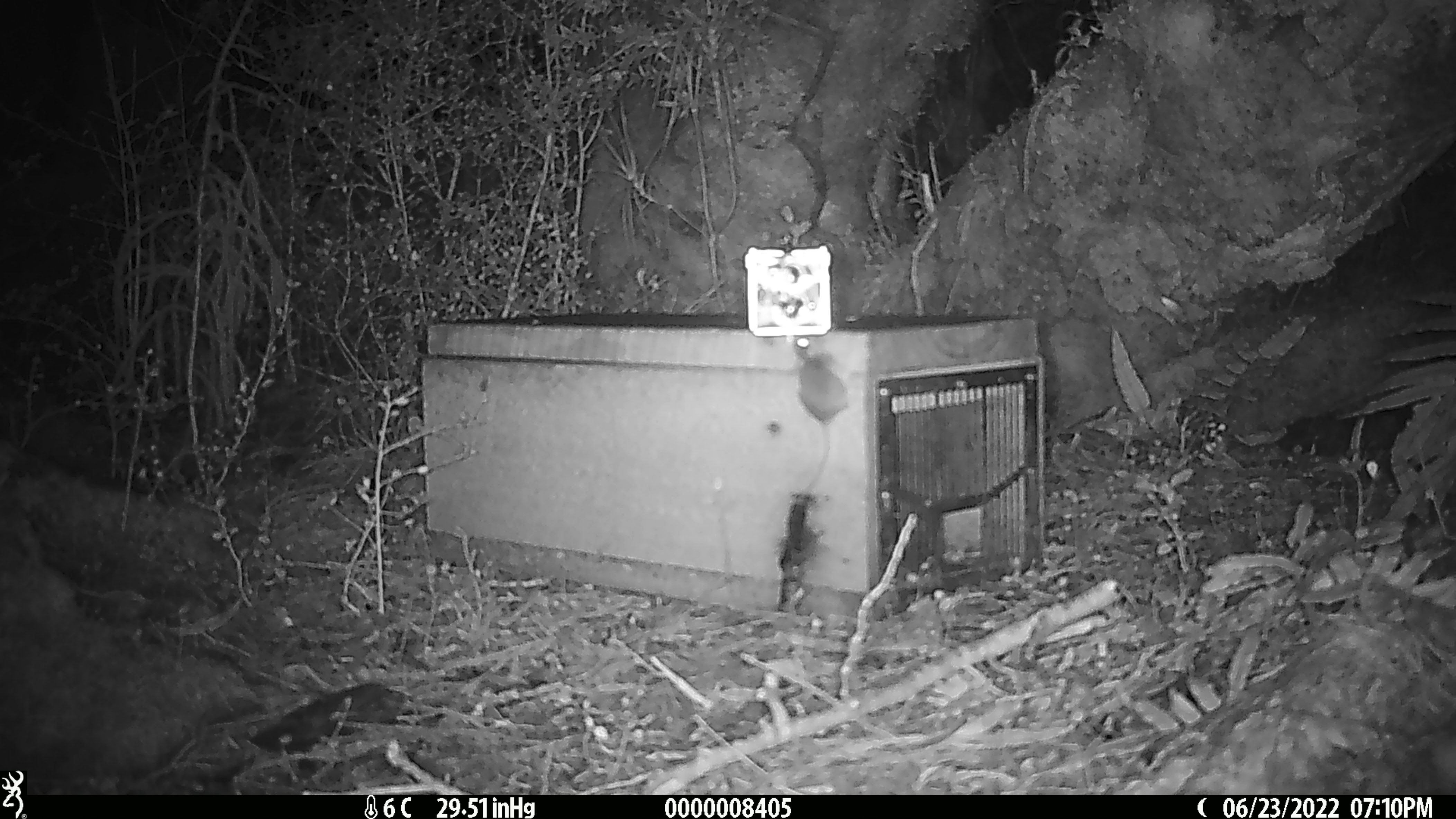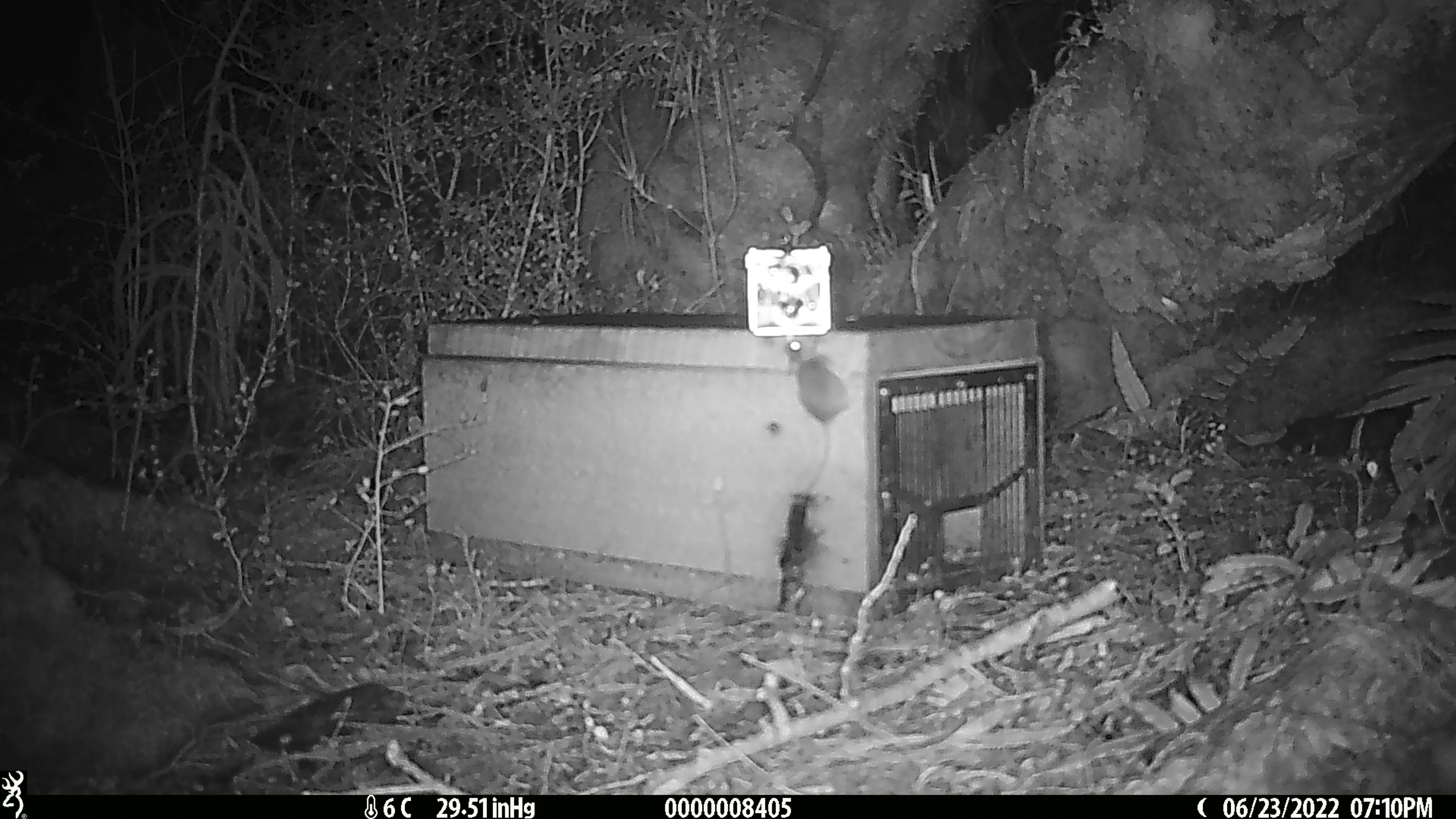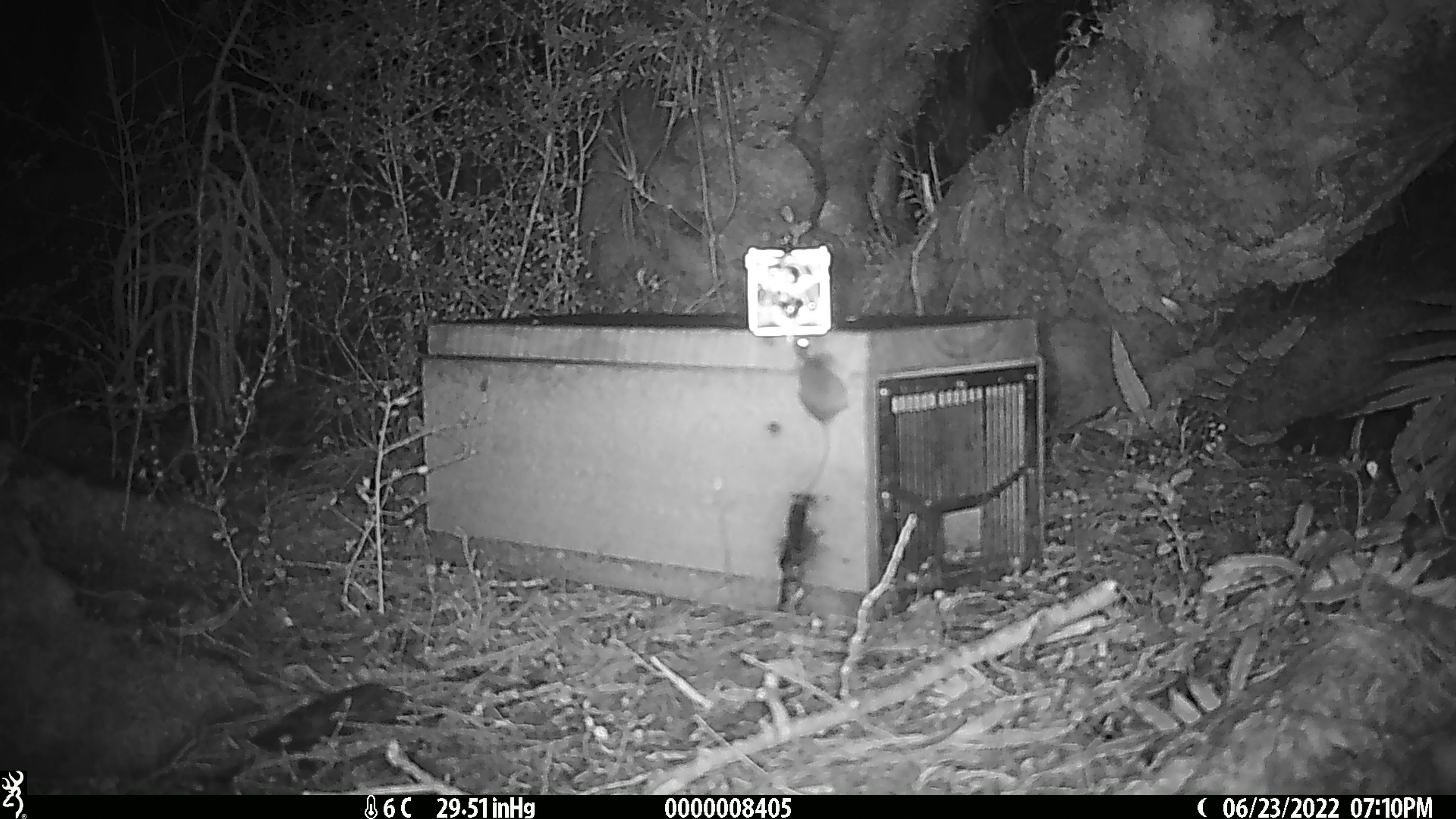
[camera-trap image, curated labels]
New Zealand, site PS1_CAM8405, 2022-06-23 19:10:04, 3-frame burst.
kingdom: Animalia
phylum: Chordata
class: Mammalia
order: Rodentia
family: Muridae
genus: Mus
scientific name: Mus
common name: mouse